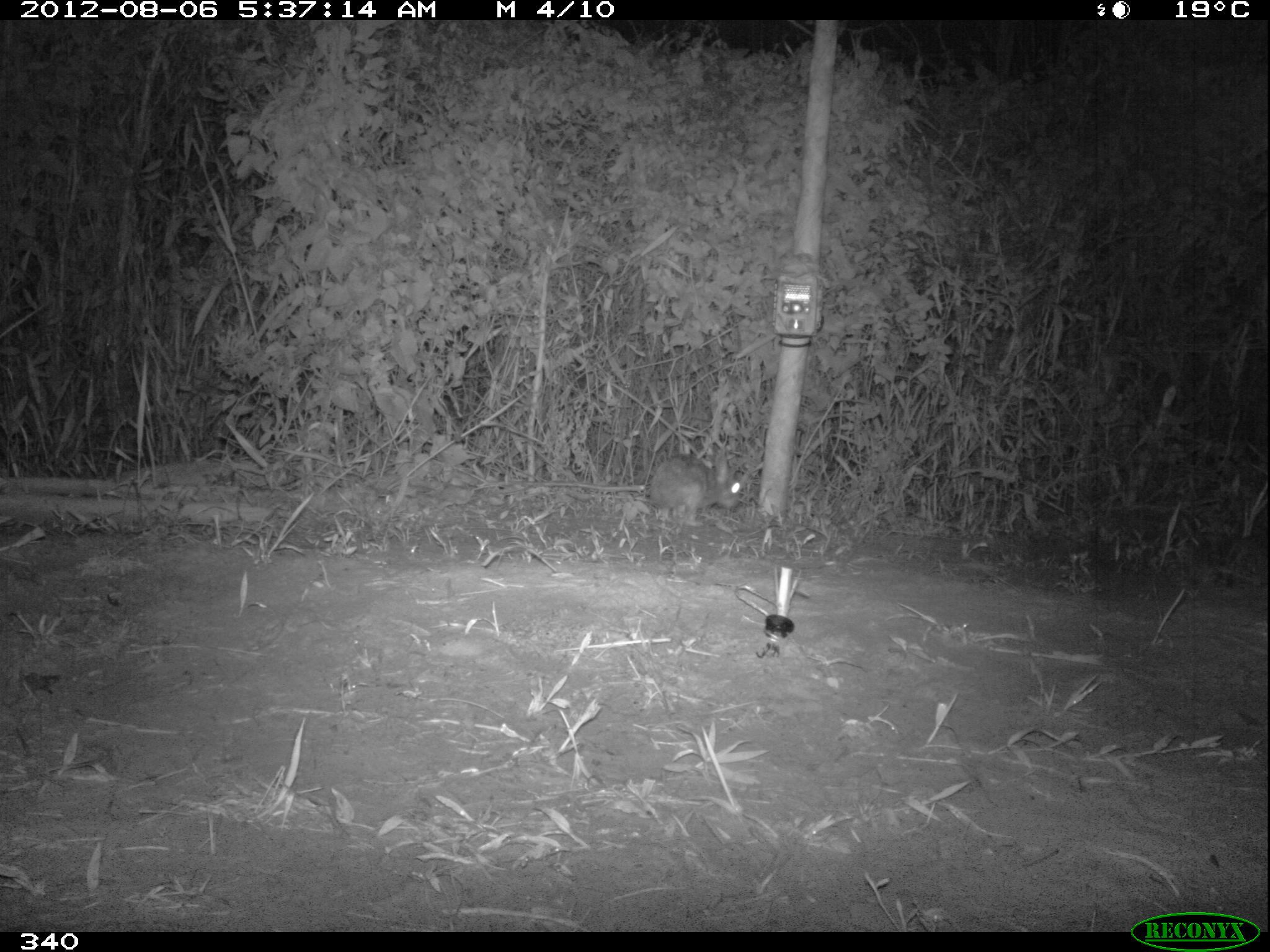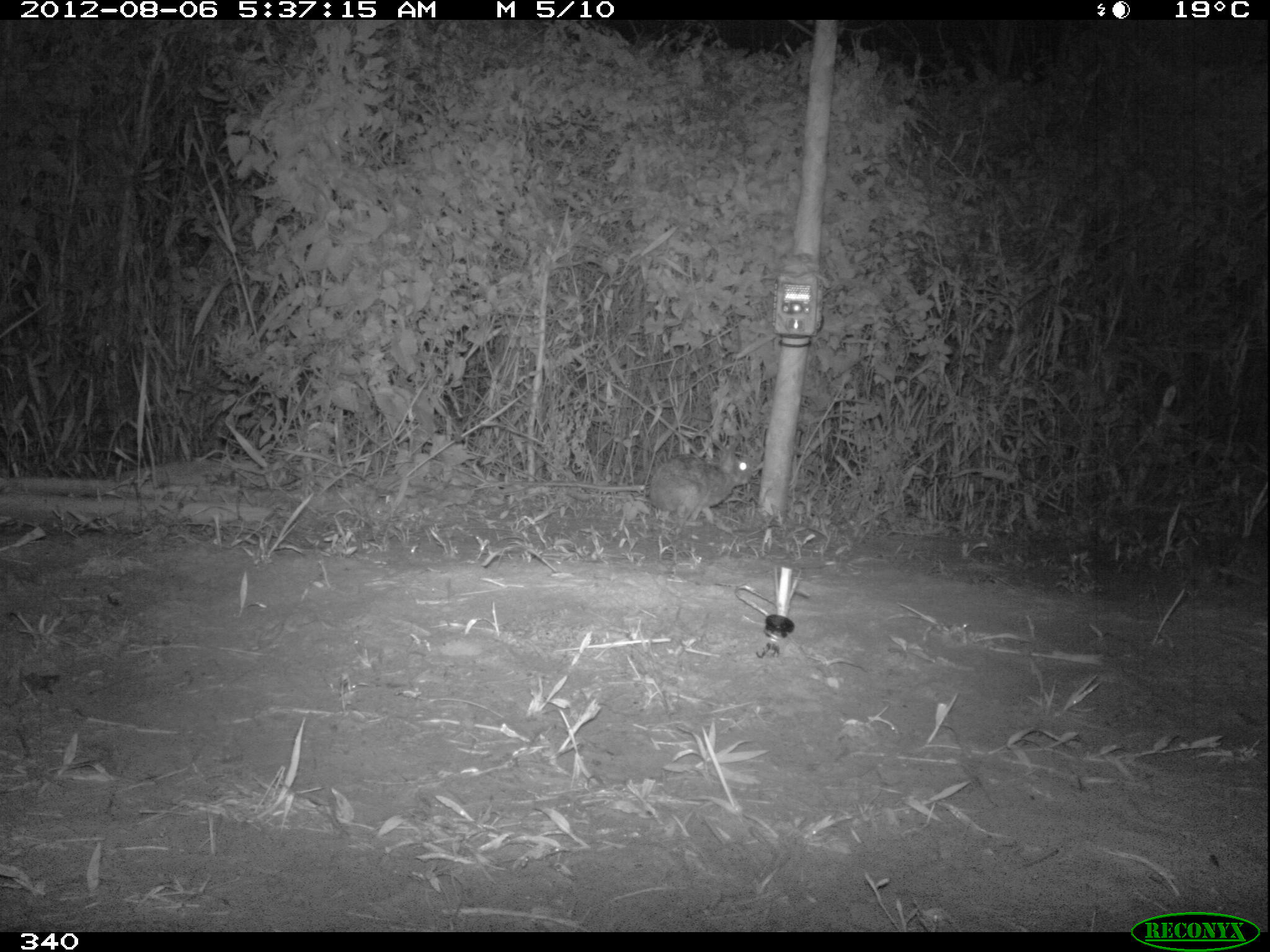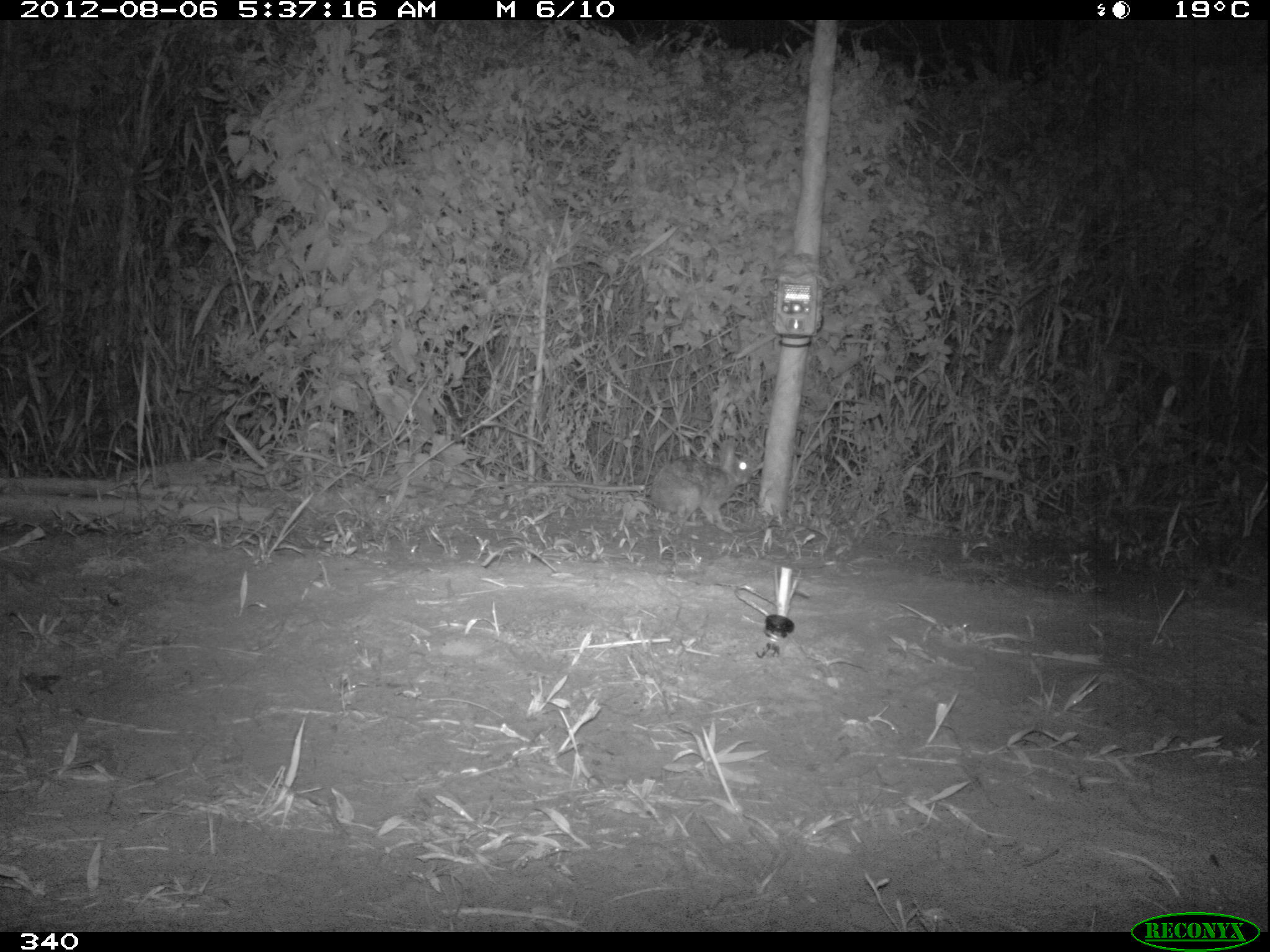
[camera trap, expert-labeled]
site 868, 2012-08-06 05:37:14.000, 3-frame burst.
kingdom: Animalia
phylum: Chordata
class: Mammalia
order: Lagomorpha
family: Leporidae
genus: Sylvilagus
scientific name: Sylvilagus brasiliensis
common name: tapeti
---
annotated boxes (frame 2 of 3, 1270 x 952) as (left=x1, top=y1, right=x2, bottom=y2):
sylvilagus brasiliensis: (left=646, top=437, right=751, bottom=525)